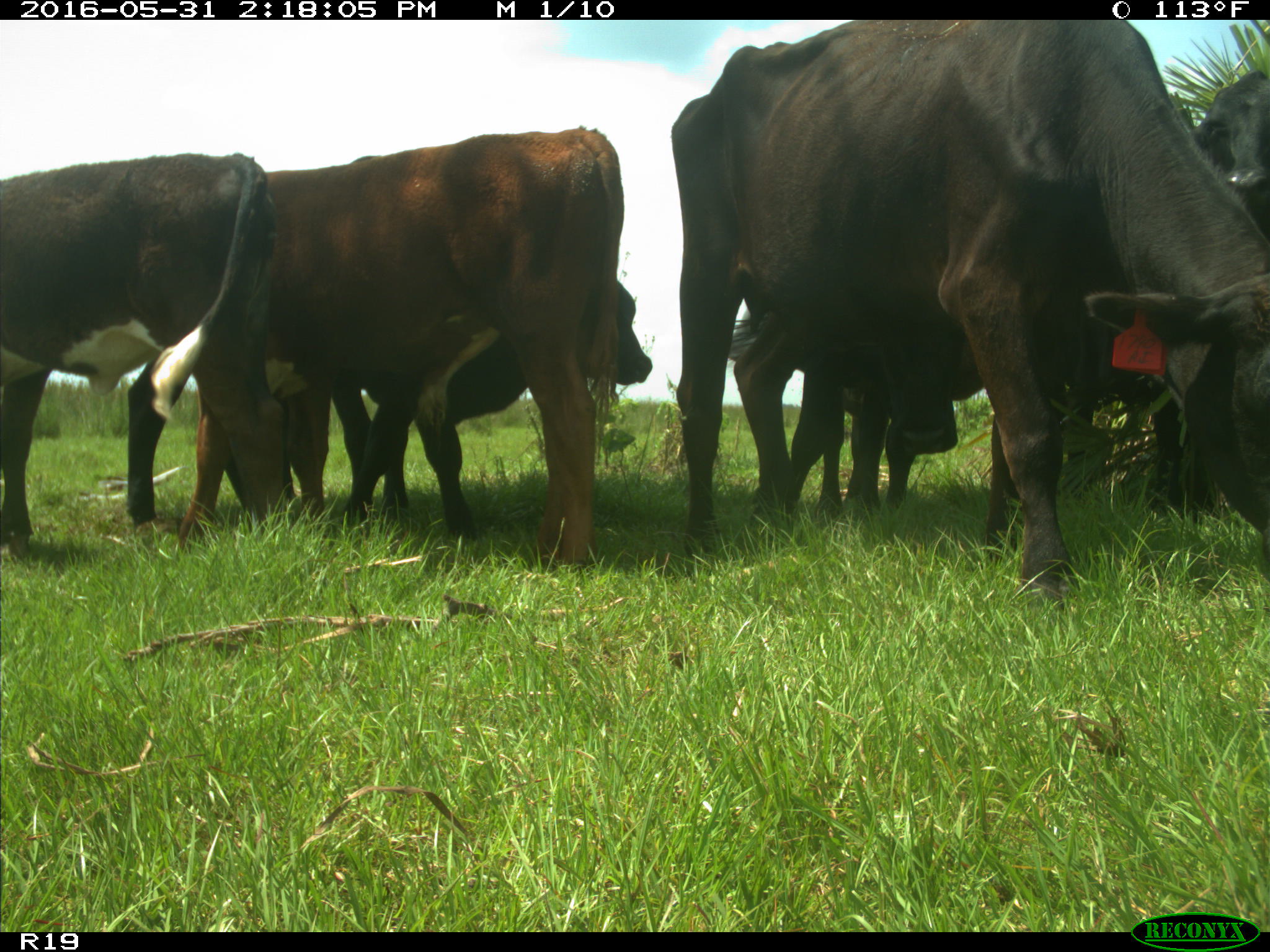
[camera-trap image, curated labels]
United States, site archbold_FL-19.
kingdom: Animalia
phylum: Chordata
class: Mammalia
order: Artiodactyla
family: Bovidae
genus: Bos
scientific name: Bos taurus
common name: domestic cow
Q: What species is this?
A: Bos taurus (domestic cow).